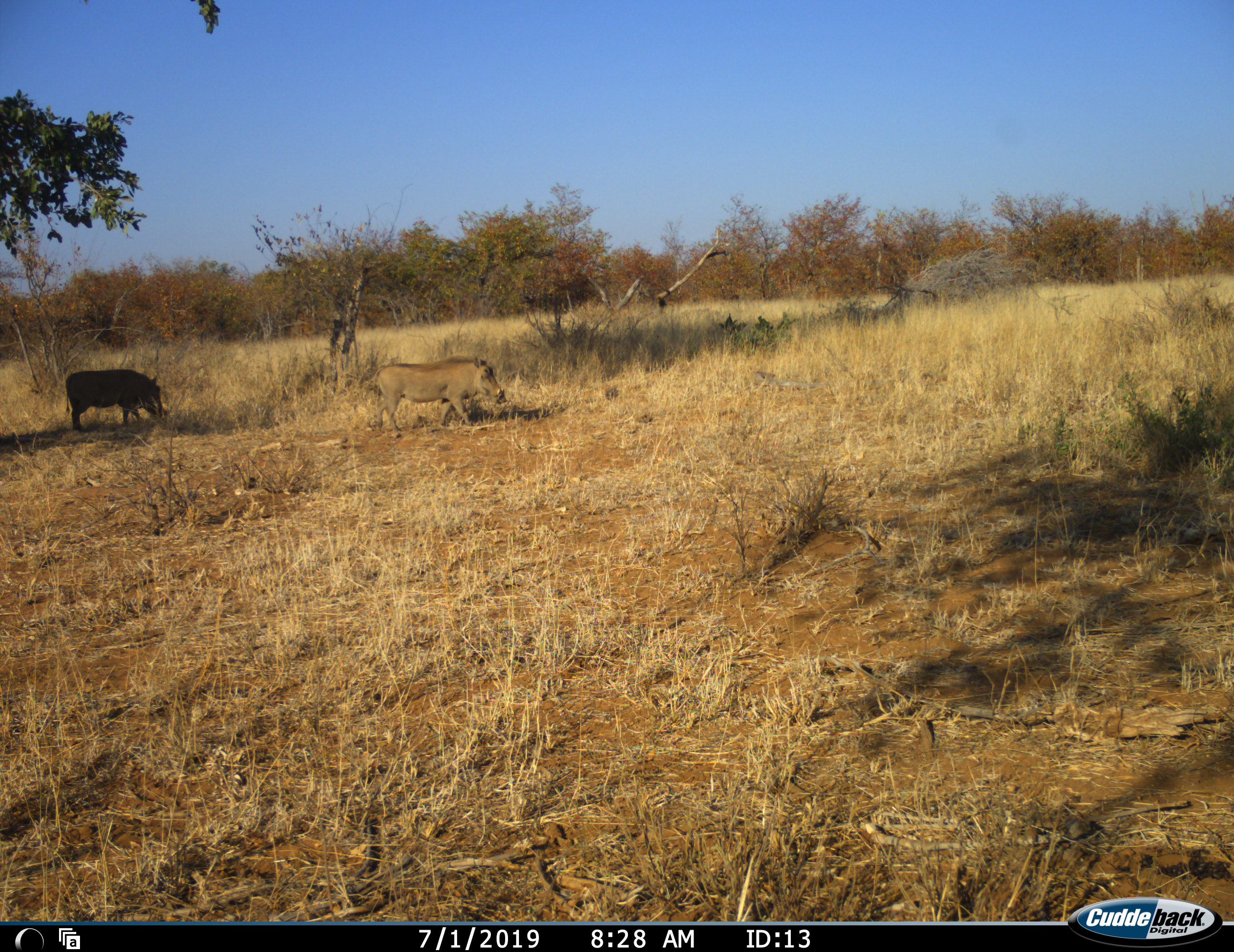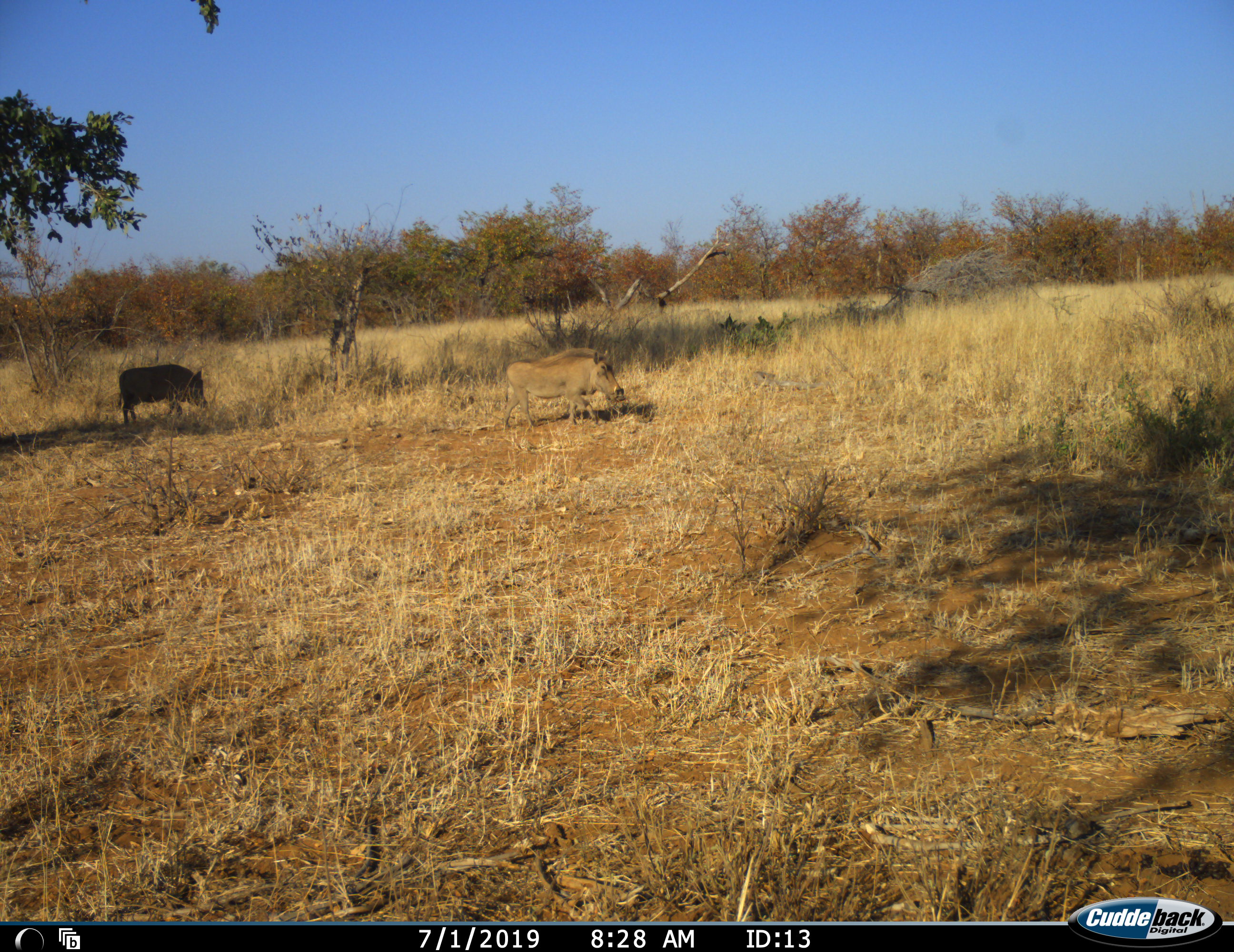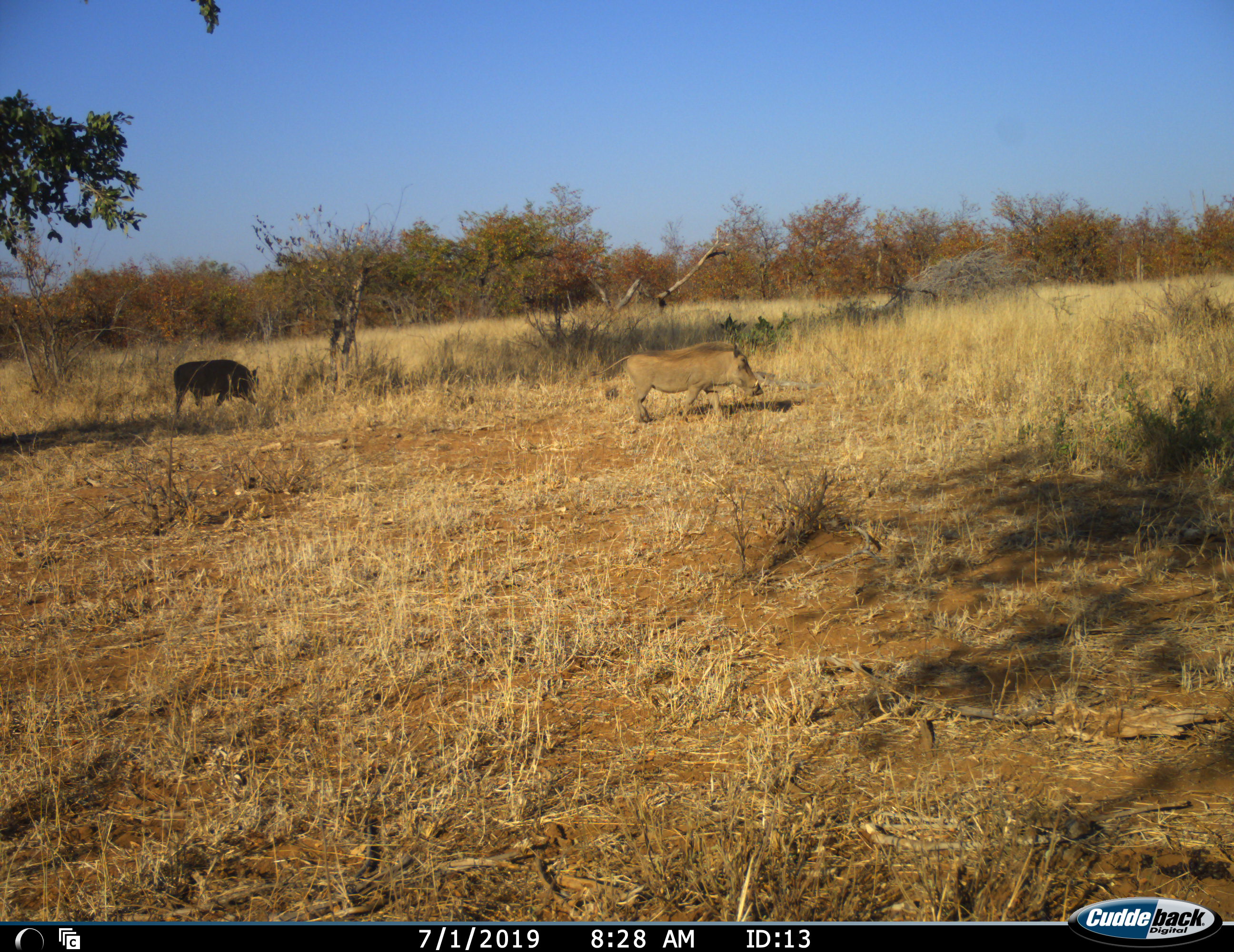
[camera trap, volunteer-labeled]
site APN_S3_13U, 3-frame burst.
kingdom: Animalia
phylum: Chordata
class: Mammalia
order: Artiodactyla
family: Suidae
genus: Phacochoerus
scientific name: Phacochoerus africanus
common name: warthog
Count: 2.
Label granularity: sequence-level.